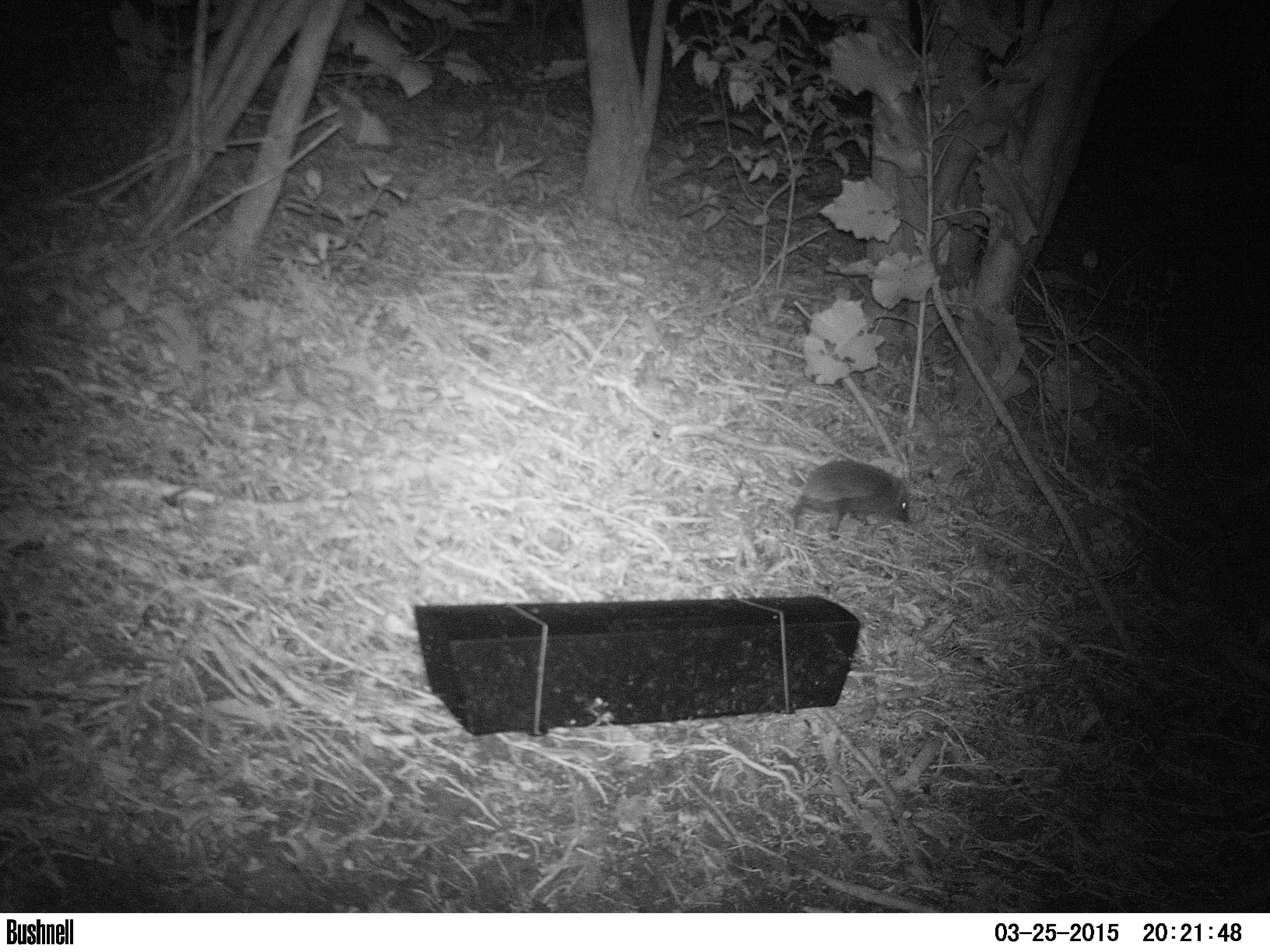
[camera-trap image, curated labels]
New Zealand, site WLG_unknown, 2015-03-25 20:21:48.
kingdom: Animalia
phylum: Chordata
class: Mammalia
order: Eulipotyphla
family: Erinaceidae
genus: Erinaceus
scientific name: Erinaceus europaeus europaeus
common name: european hedgehog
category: hedgehog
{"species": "hedgehog (european hedgehog) (Erinaceus europaeus europaeus)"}